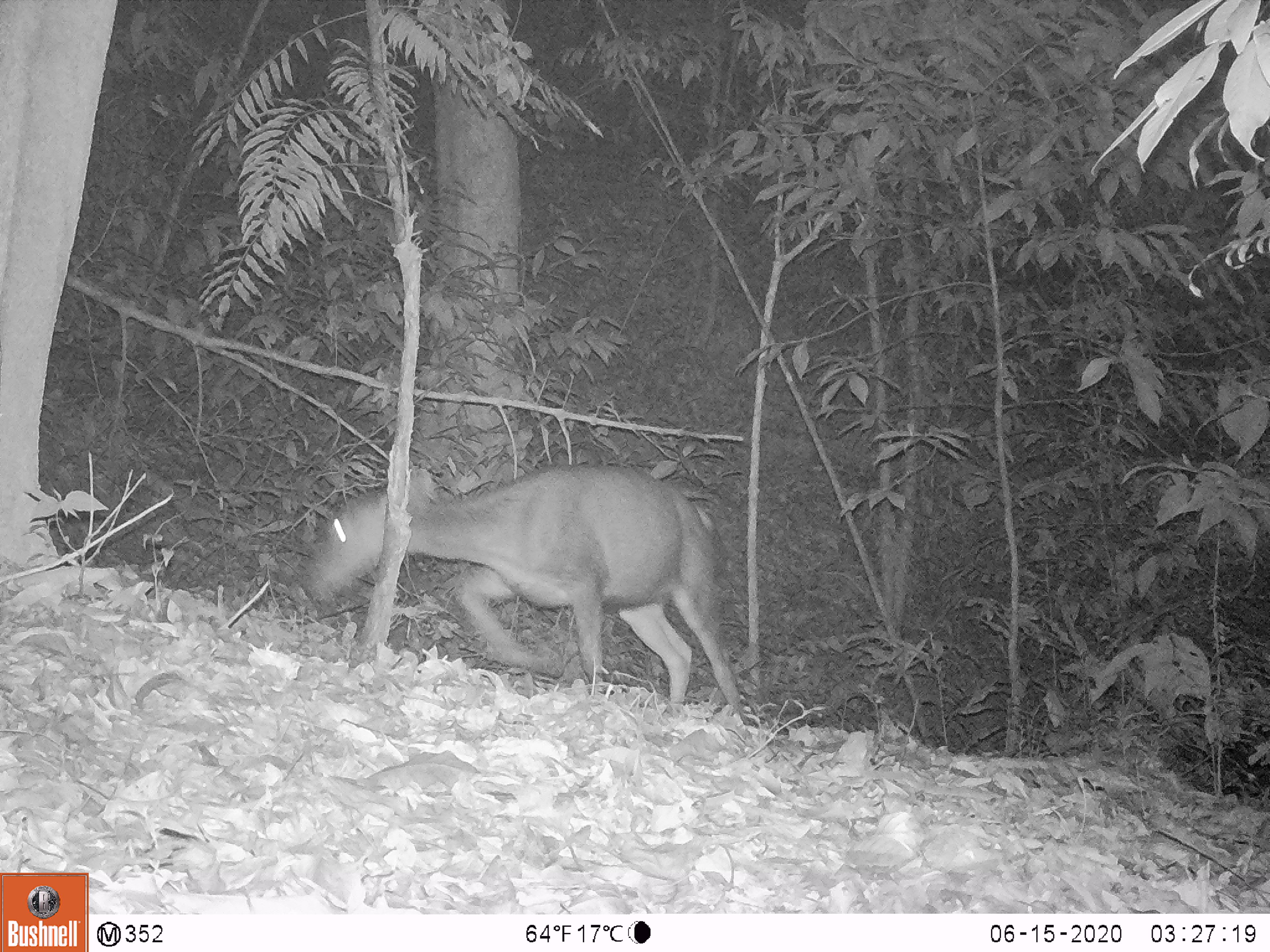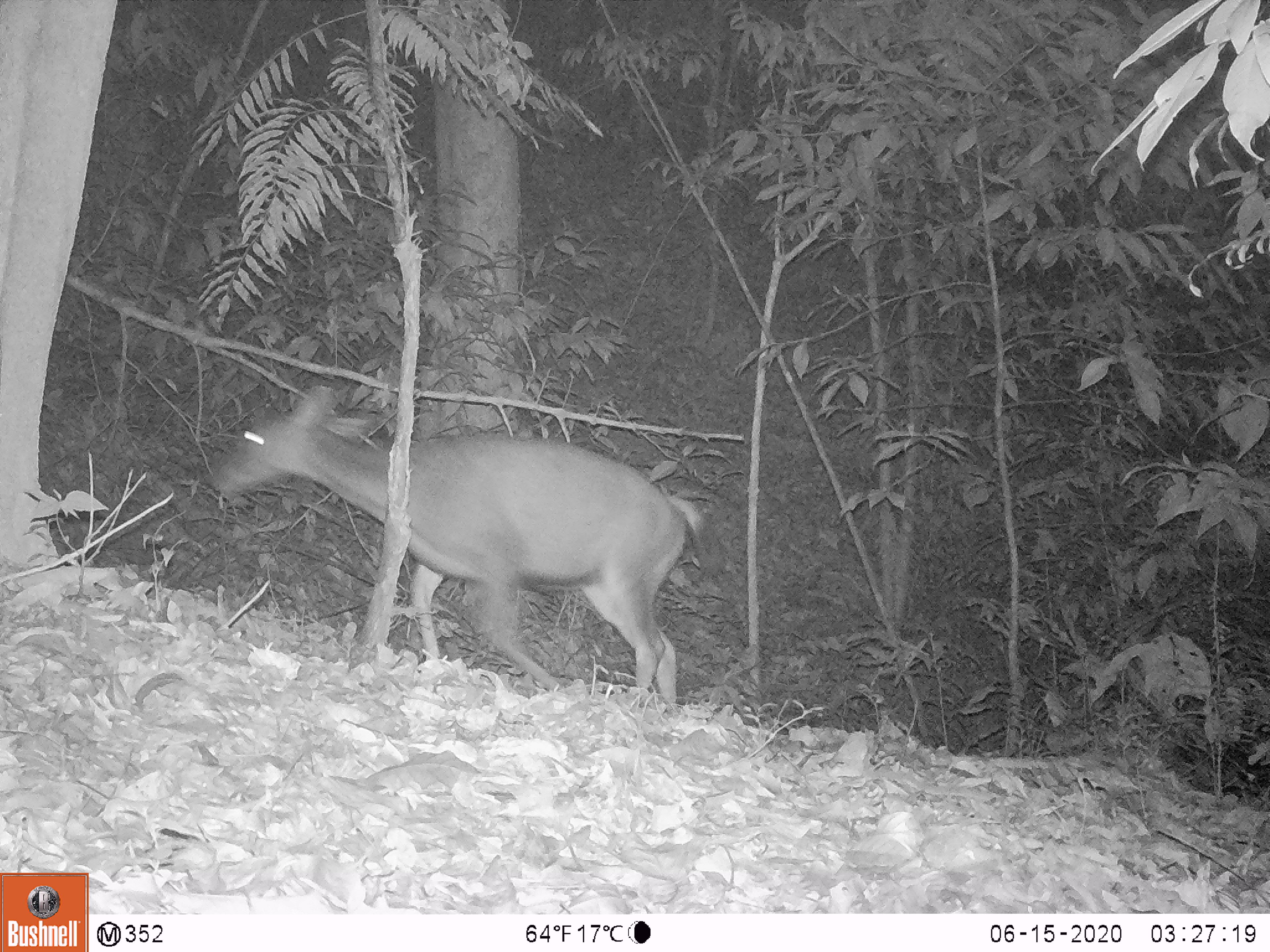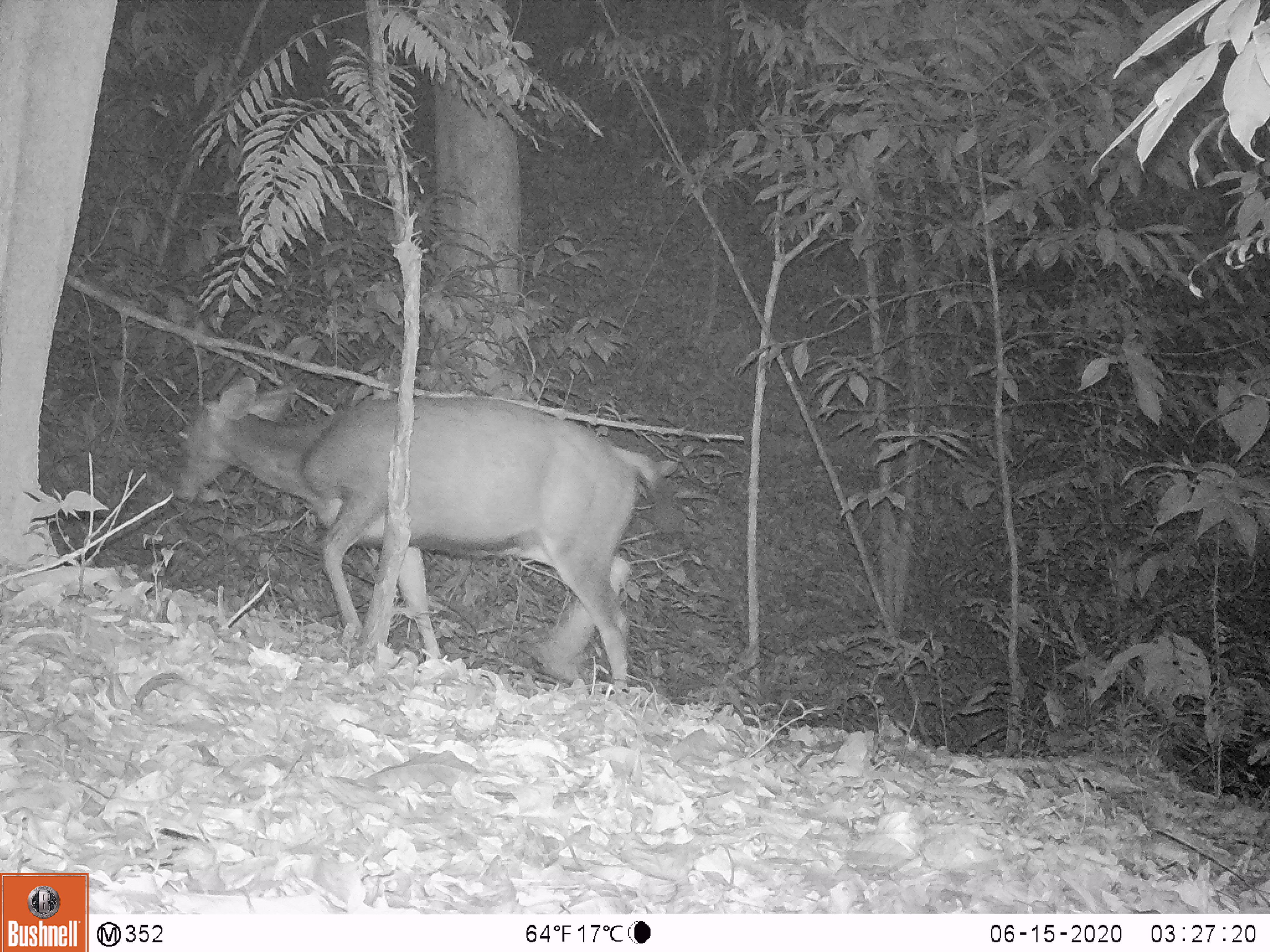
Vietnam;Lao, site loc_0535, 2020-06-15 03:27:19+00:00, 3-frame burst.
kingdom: Animalia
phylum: Chordata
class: Mammalia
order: Artiodactyla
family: Cervidae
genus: Rusa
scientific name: Rusa unicolor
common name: sambar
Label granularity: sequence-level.